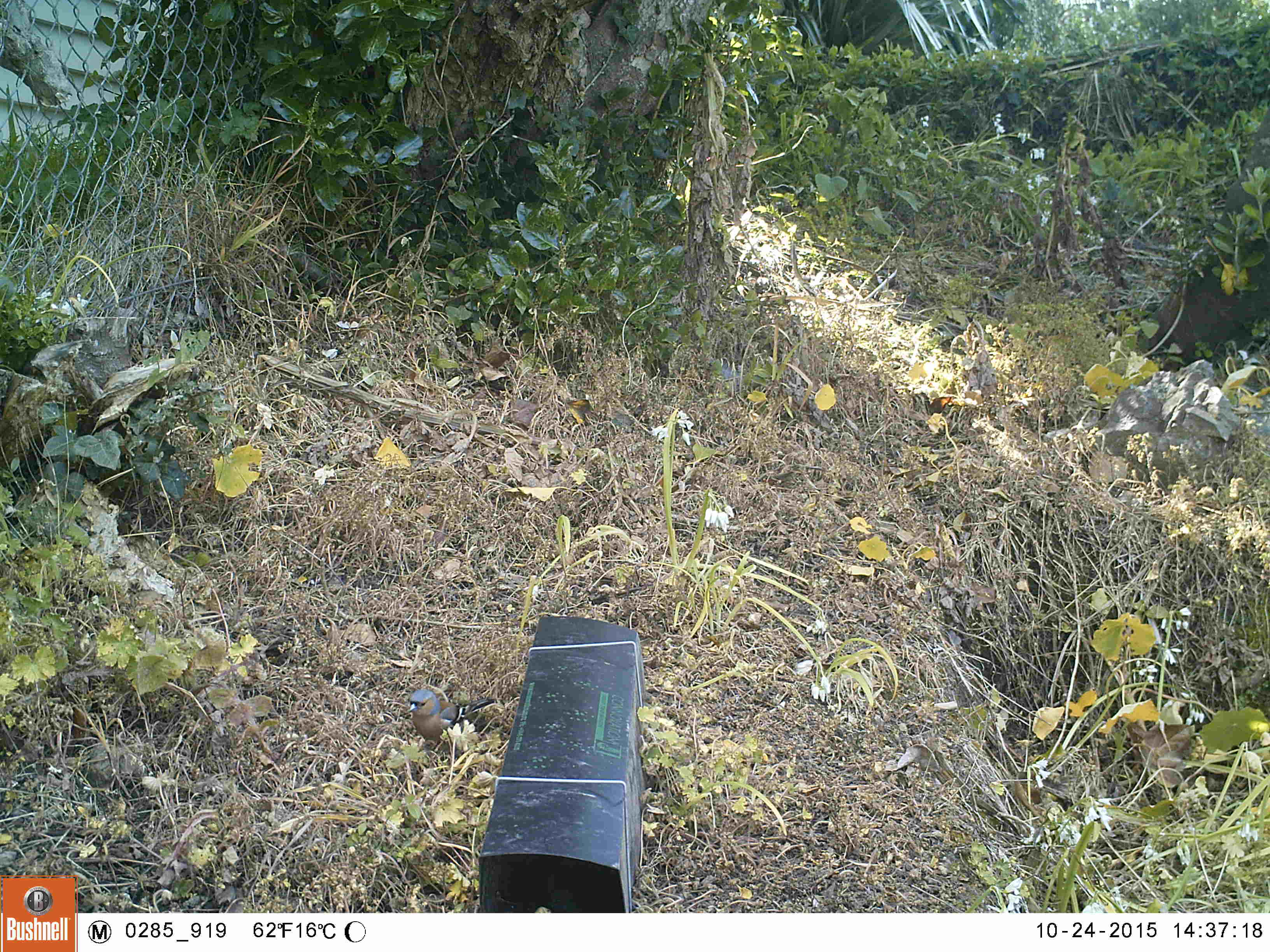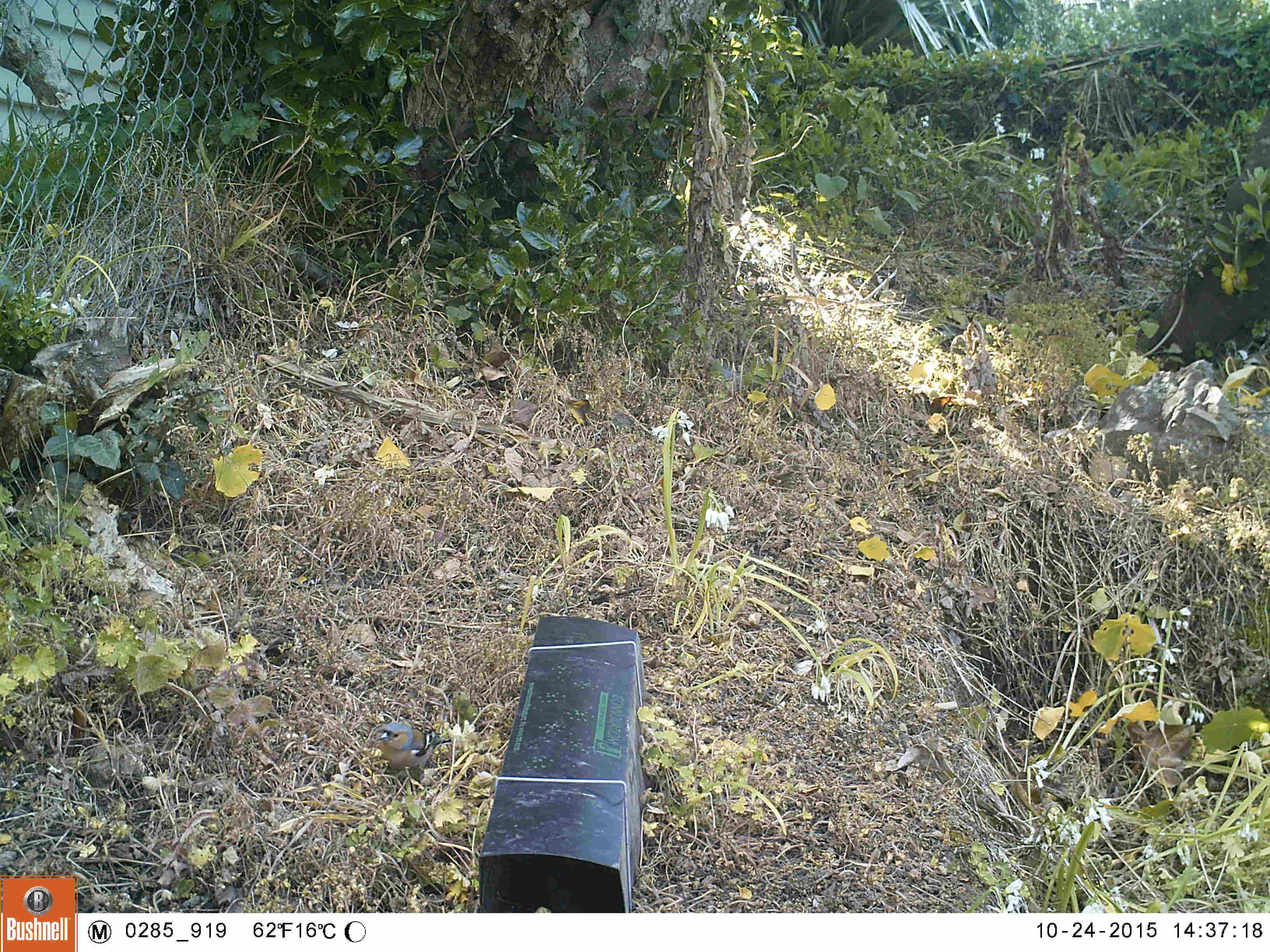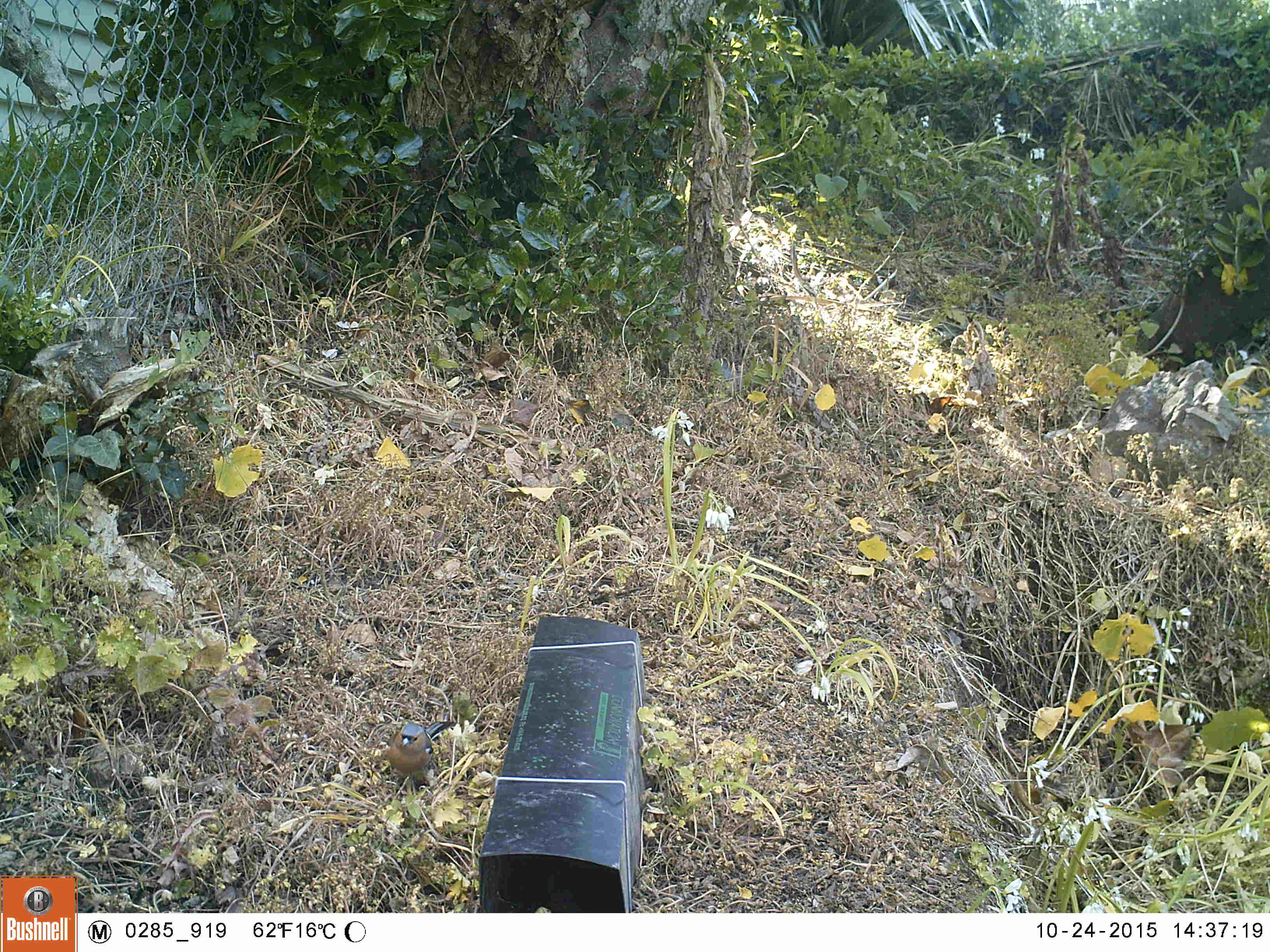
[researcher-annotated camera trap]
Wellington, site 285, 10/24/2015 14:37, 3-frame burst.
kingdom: Animalia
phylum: Chordata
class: Aves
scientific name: Aves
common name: bird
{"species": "bird (Aves)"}